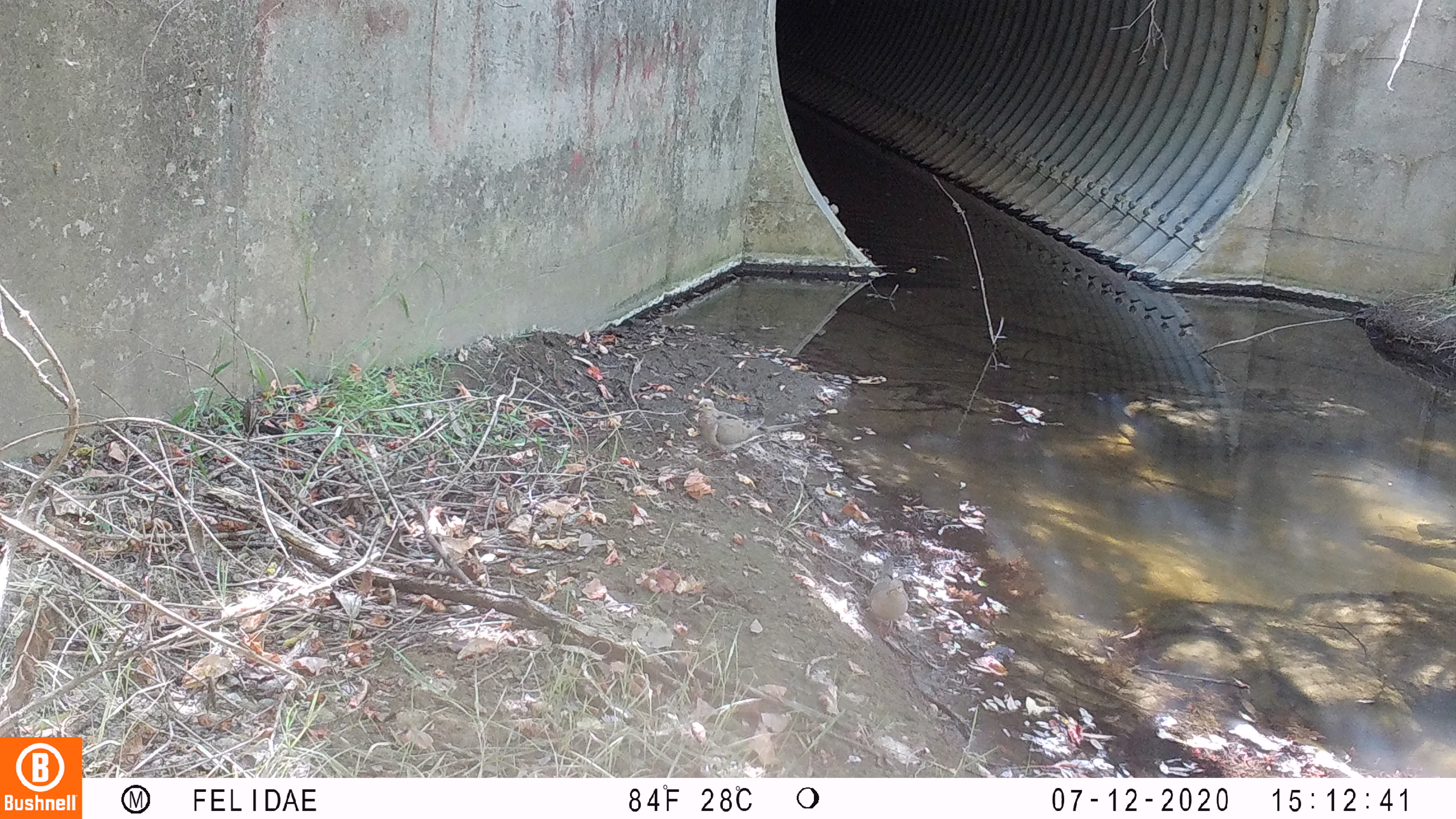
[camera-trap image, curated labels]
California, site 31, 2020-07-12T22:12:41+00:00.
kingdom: Animalia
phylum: Chordata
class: Aves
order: Columbiformes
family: Columbidae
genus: Zenaida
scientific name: Zenaida macroura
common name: mourning dove